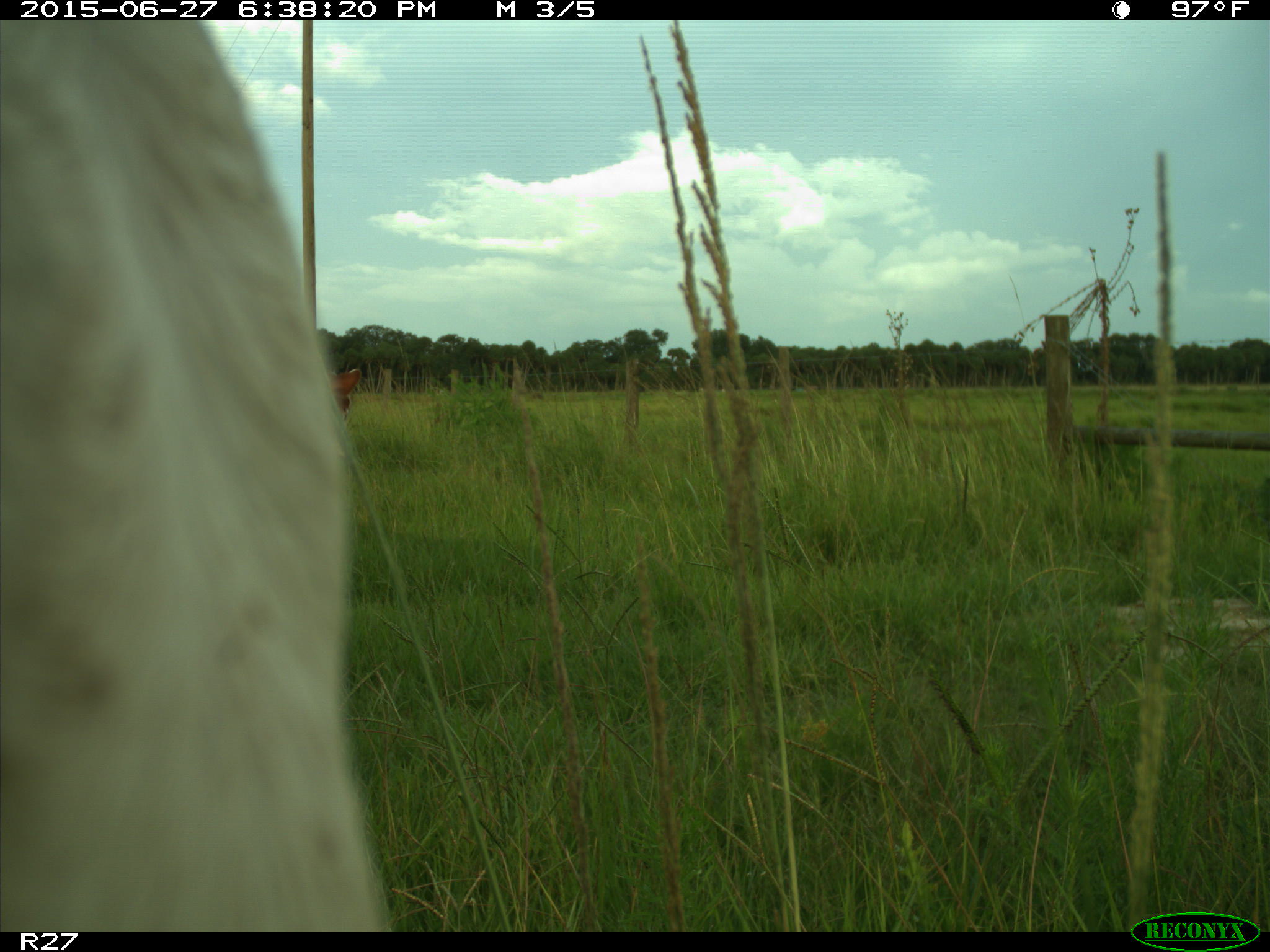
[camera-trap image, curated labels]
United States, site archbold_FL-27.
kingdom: Animalia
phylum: Chordata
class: Mammalia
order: Artiodactyla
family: Bovidae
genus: Bos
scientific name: Bos taurus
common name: domestic cow